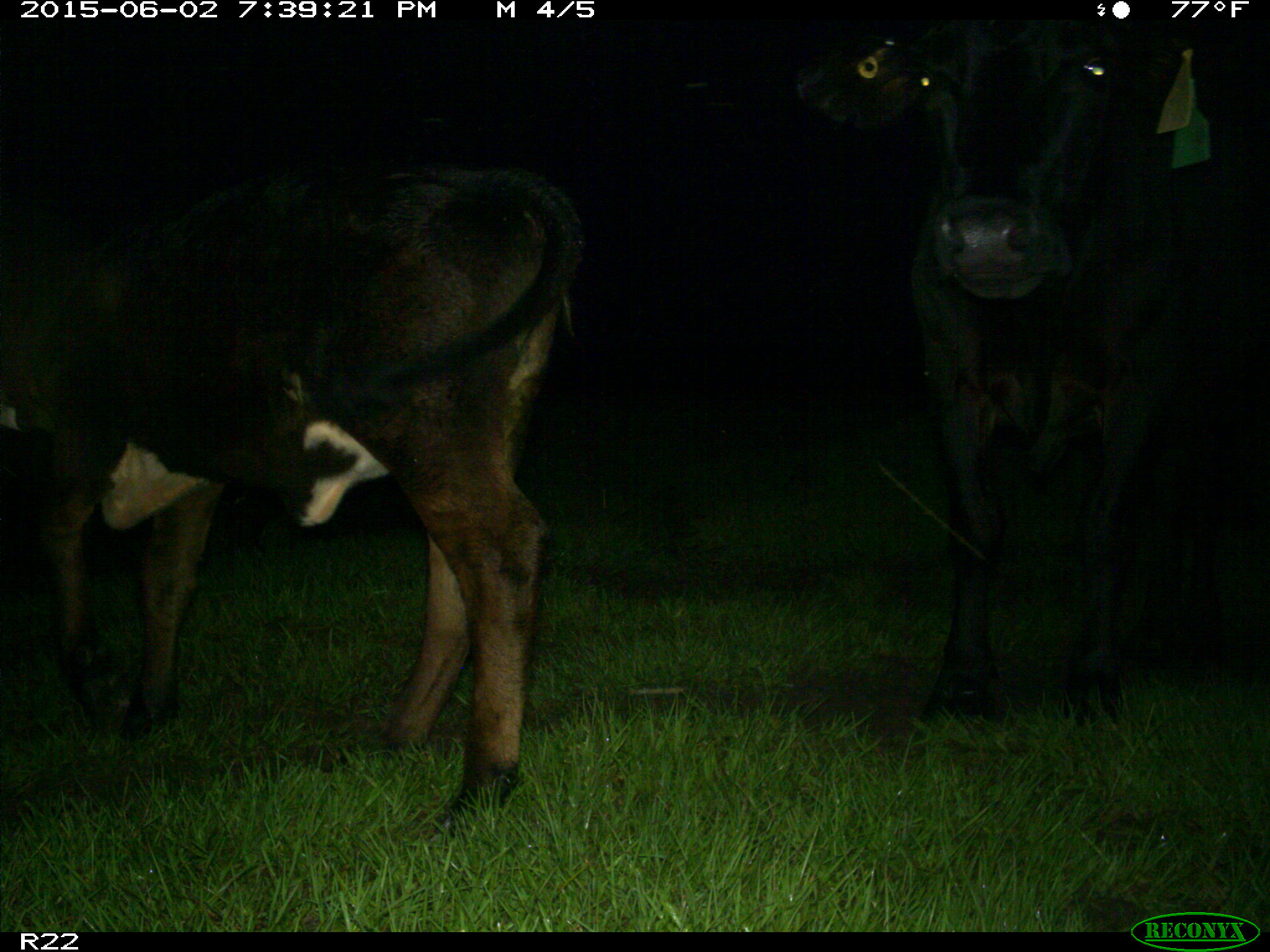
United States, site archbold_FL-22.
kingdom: Animalia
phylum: Chordata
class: Mammalia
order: Artiodactyla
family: Bovidae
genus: Bos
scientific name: Bos taurus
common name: domestic cow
Bos taurus (domestic cow).